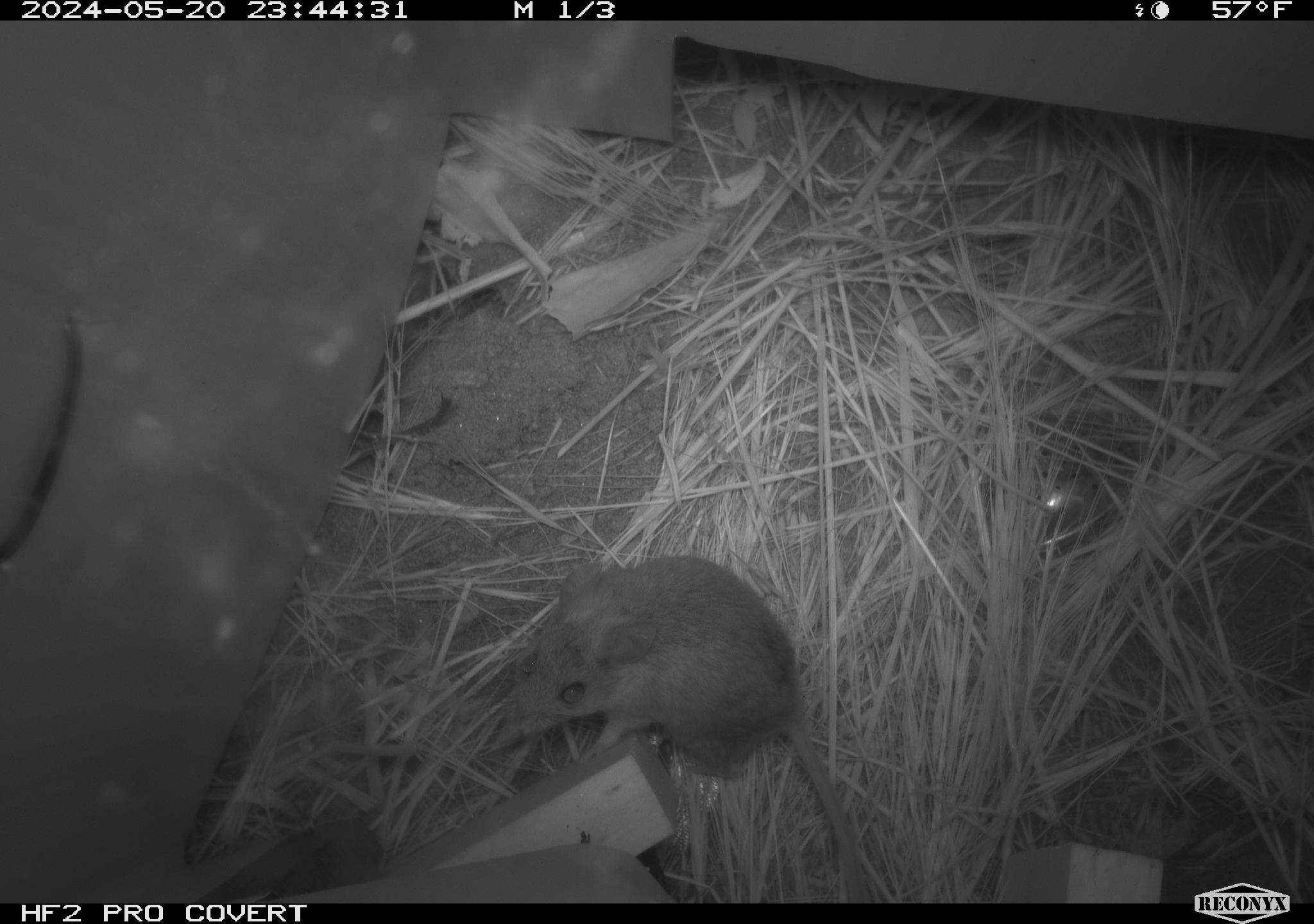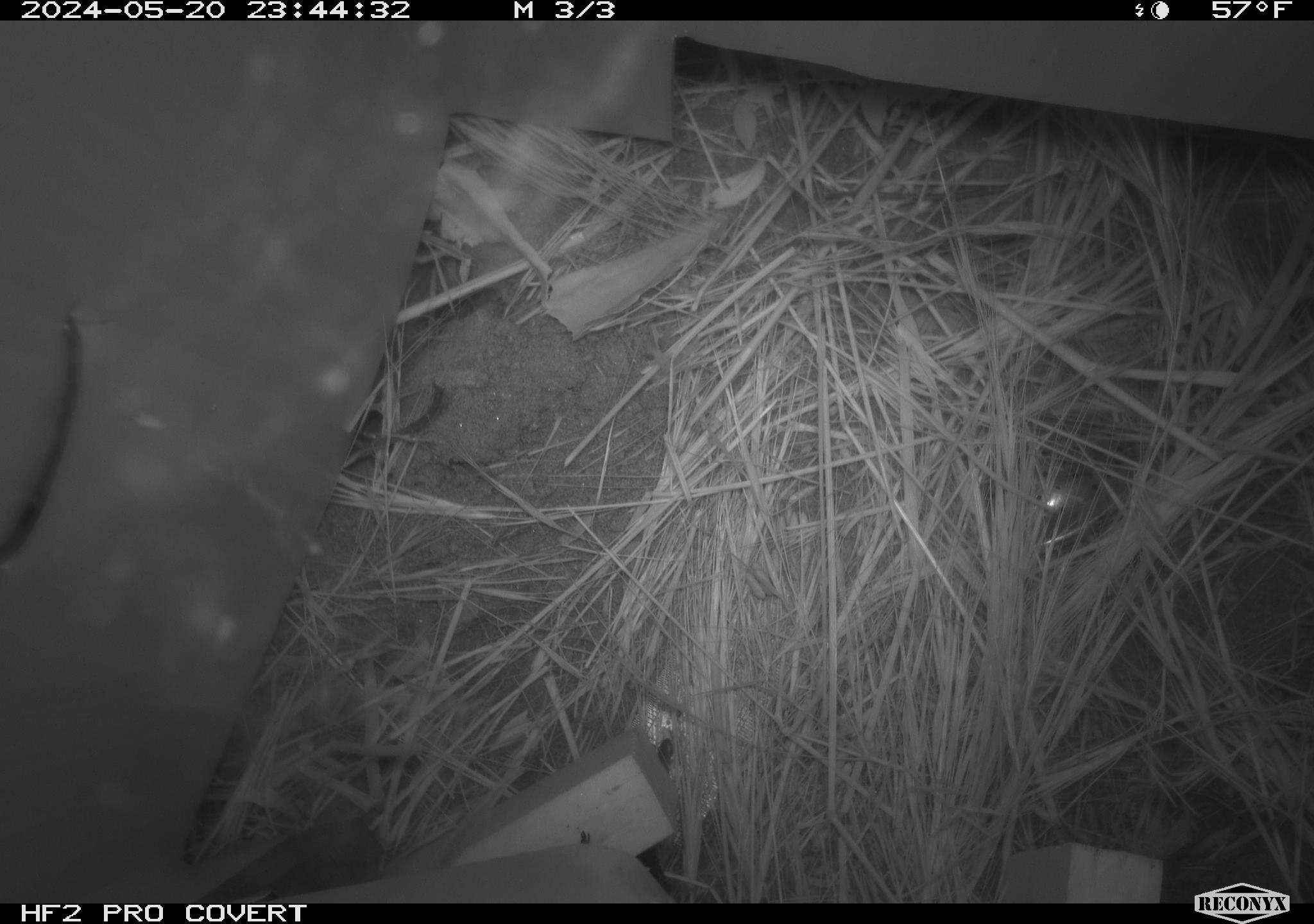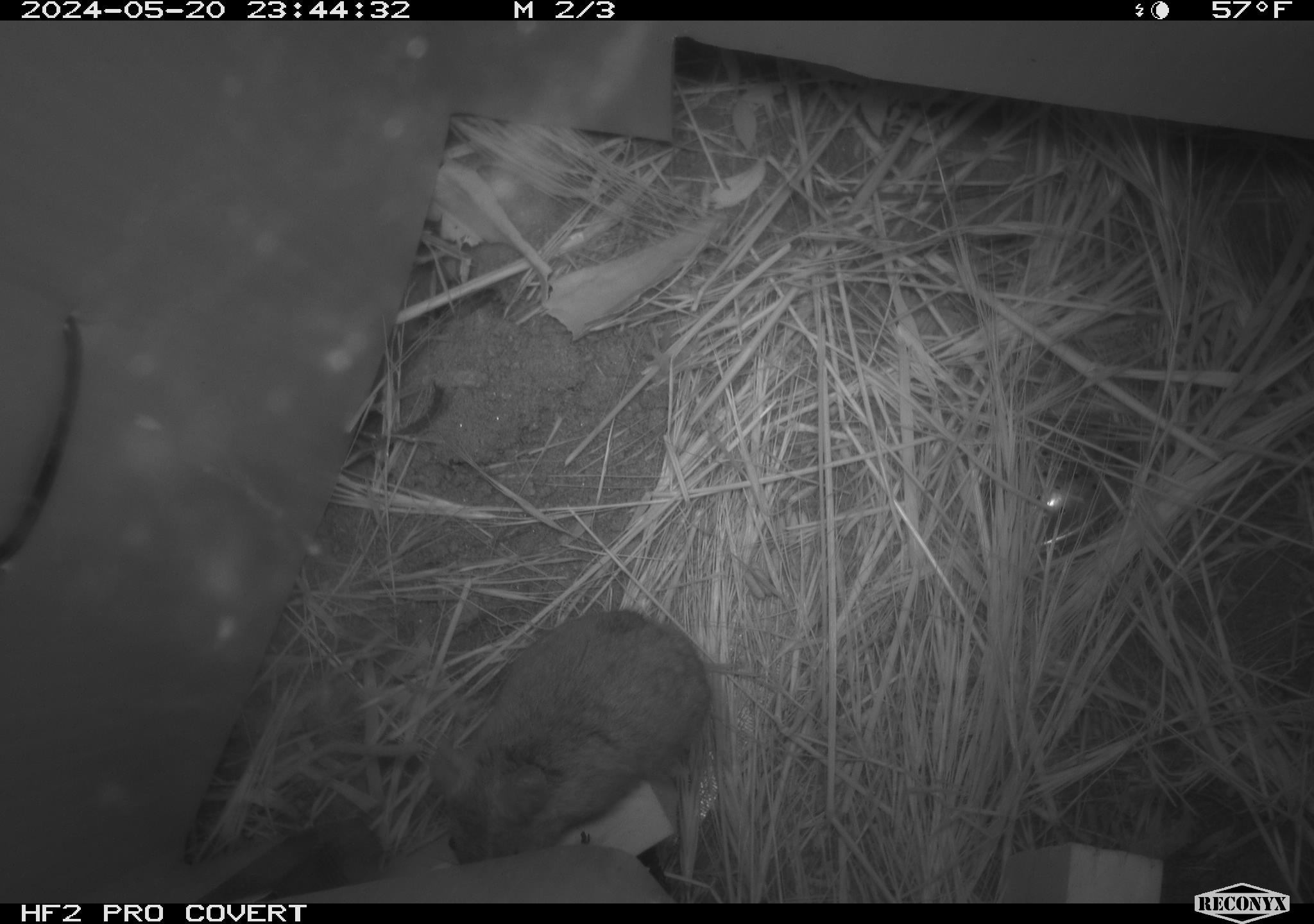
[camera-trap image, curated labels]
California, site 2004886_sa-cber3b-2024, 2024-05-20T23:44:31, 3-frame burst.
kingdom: Animalia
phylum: Chordata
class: Mammalia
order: Rodentia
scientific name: Rodentia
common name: mouse species